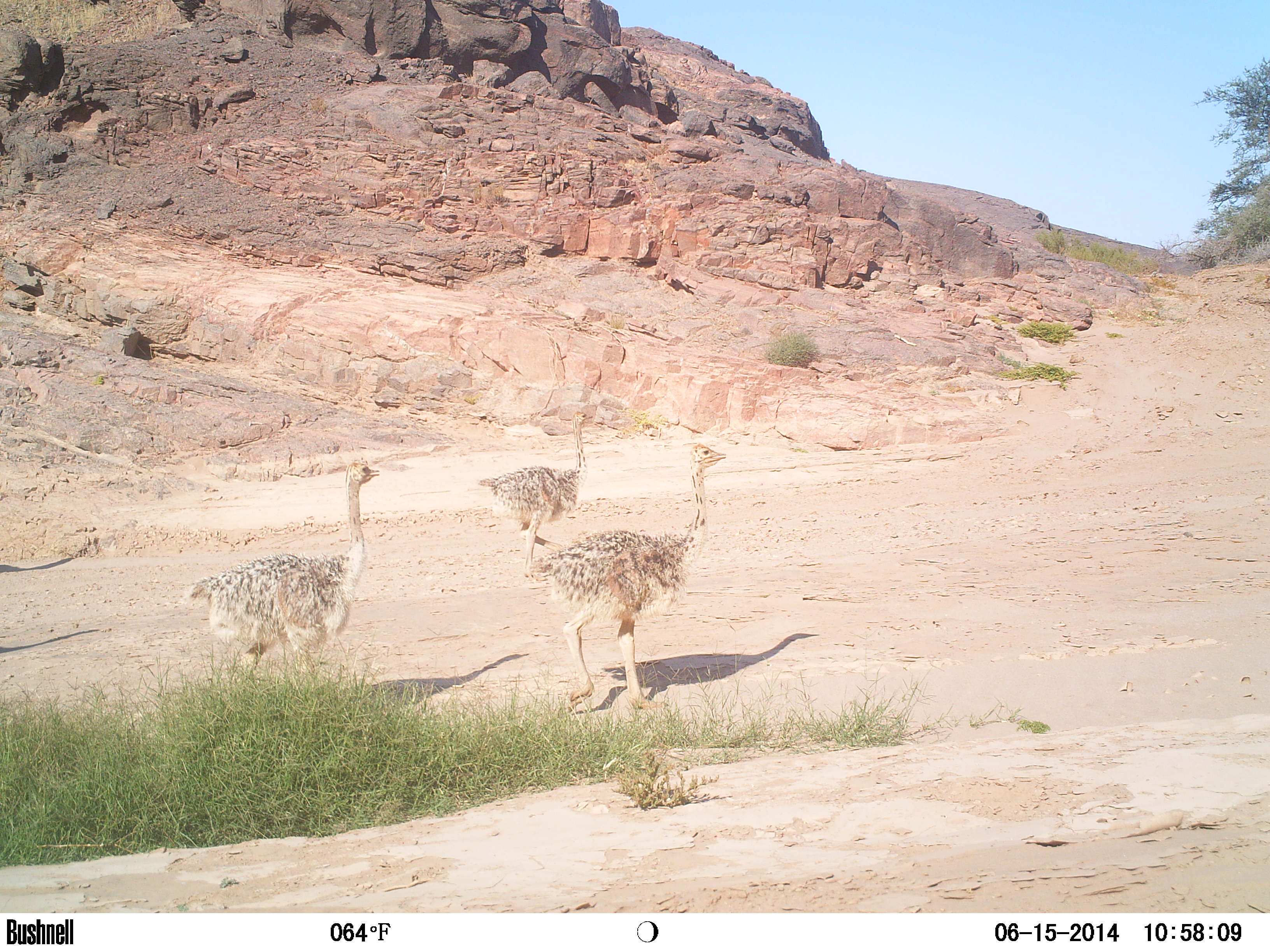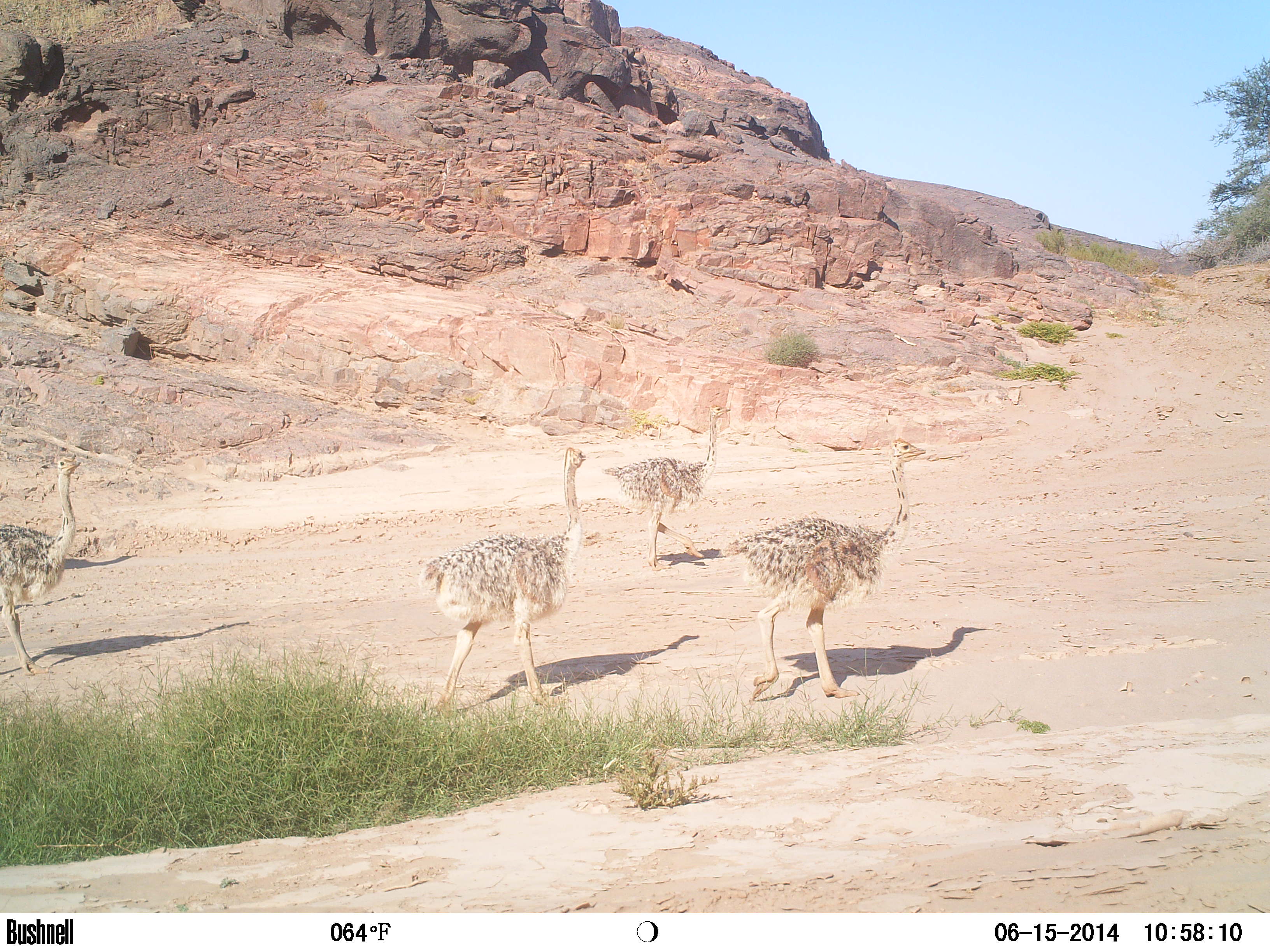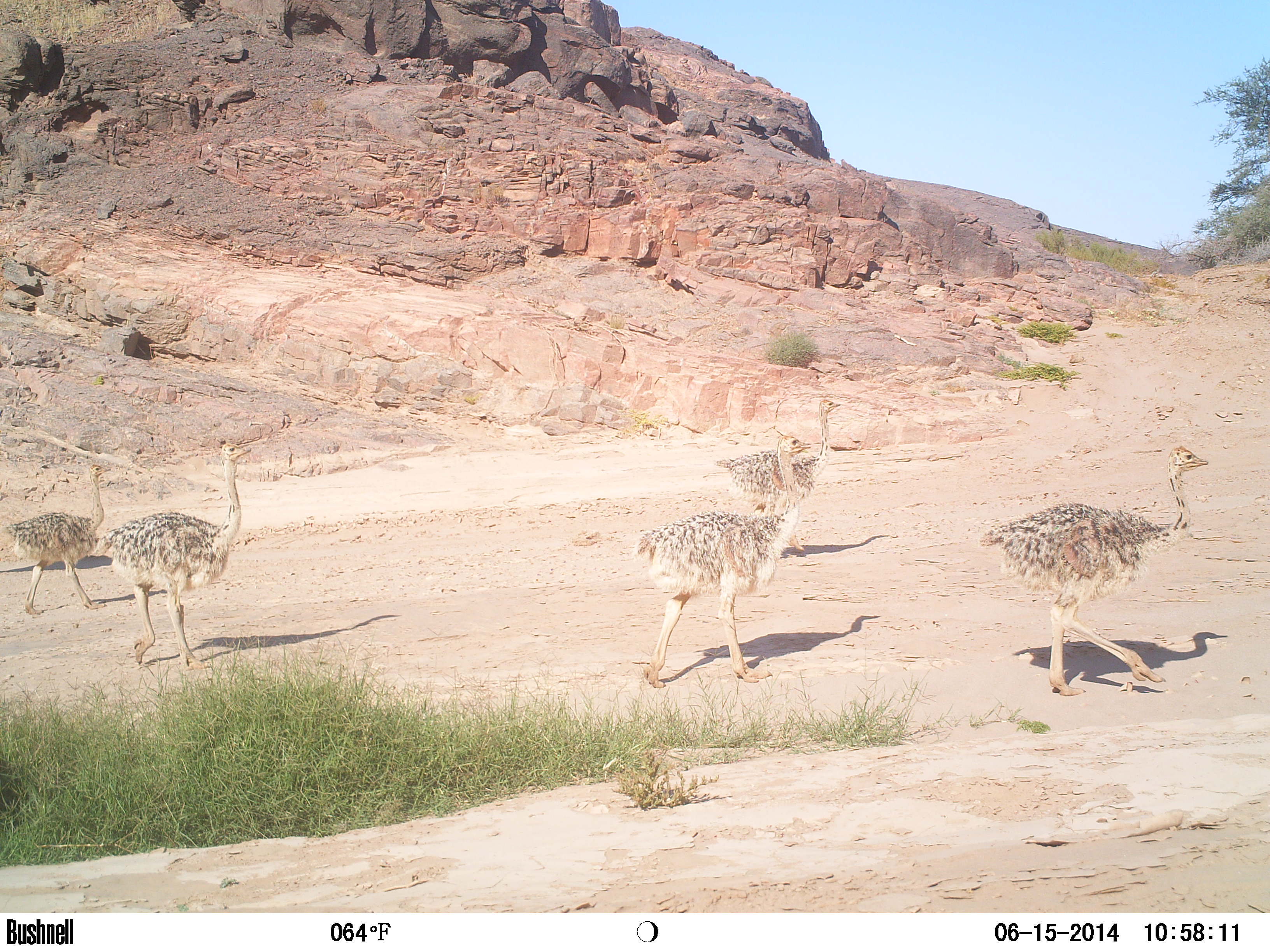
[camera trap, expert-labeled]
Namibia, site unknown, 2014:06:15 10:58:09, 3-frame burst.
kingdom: Animalia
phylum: Chordata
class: Aves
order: Struthioniformes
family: Struthionidae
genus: Struthio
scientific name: Struthio camelus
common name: common ostrich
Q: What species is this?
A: Struthio camelus (common ostrich).